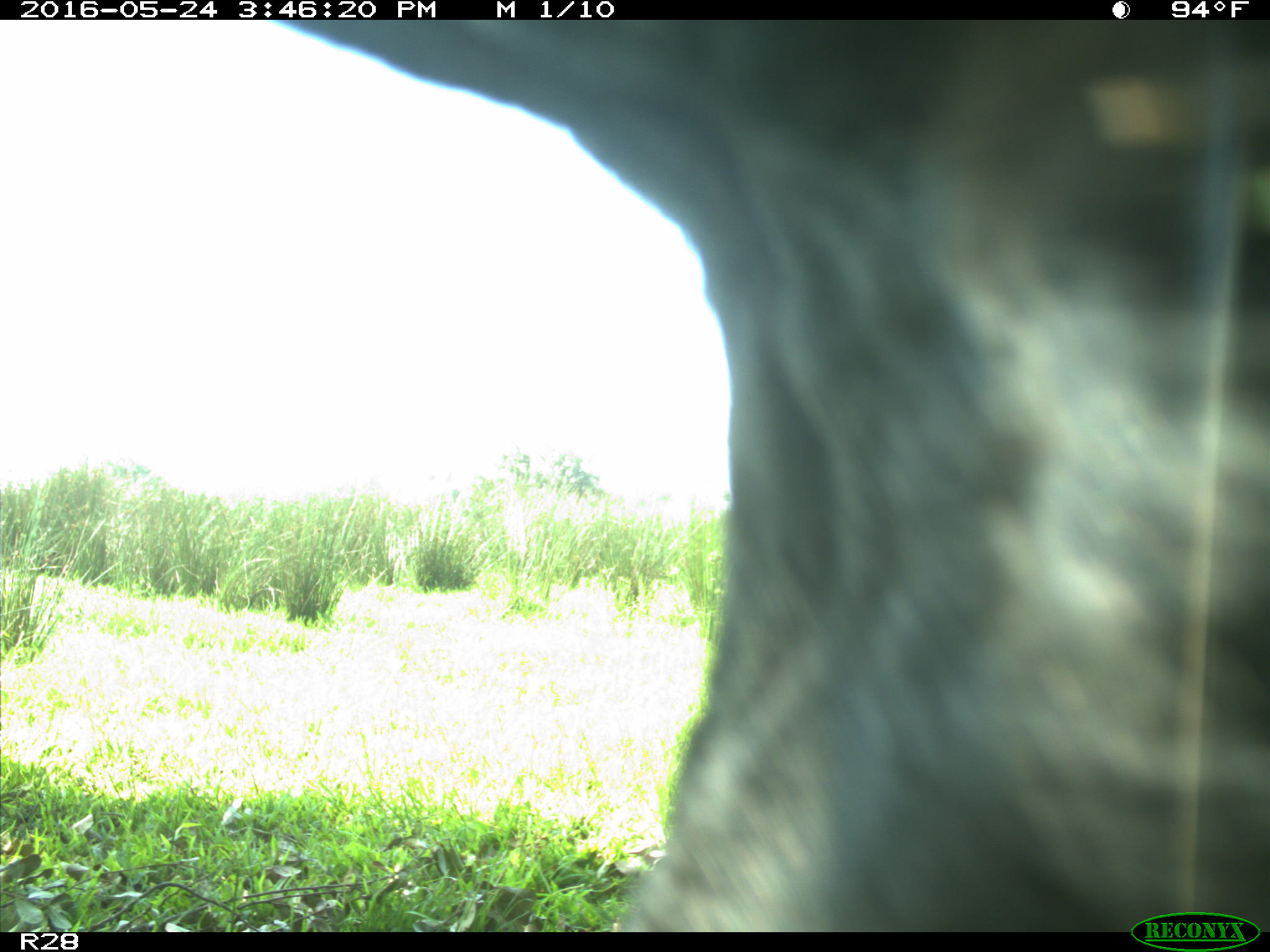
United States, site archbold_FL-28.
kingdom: Animalia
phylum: Chordata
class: Mammalia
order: Artiodactyla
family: Bovidae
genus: Bos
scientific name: Bos taurus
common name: domestic cow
Bos taurus (domestic cow).